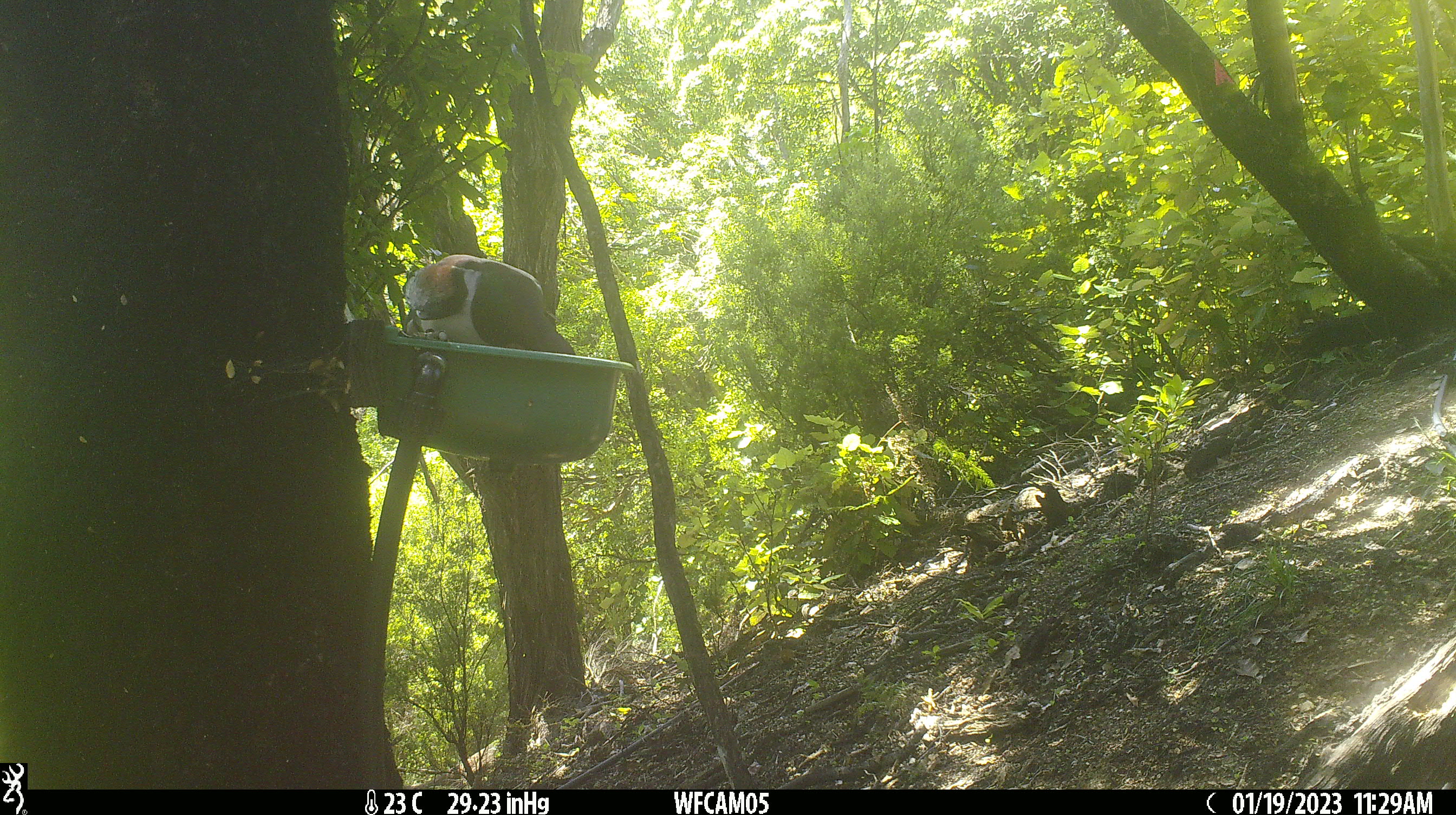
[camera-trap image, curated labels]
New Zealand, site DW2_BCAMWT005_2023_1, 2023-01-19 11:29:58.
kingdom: Animalia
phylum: Chordata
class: Aves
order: Columbiformes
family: Columbidae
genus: Hemiphaga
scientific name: Hemiphaga novaeseelandiae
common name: new zealand pigeon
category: kereru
Kereru (new zealand pigeon) (Hemiphaga novaeseelandiae).